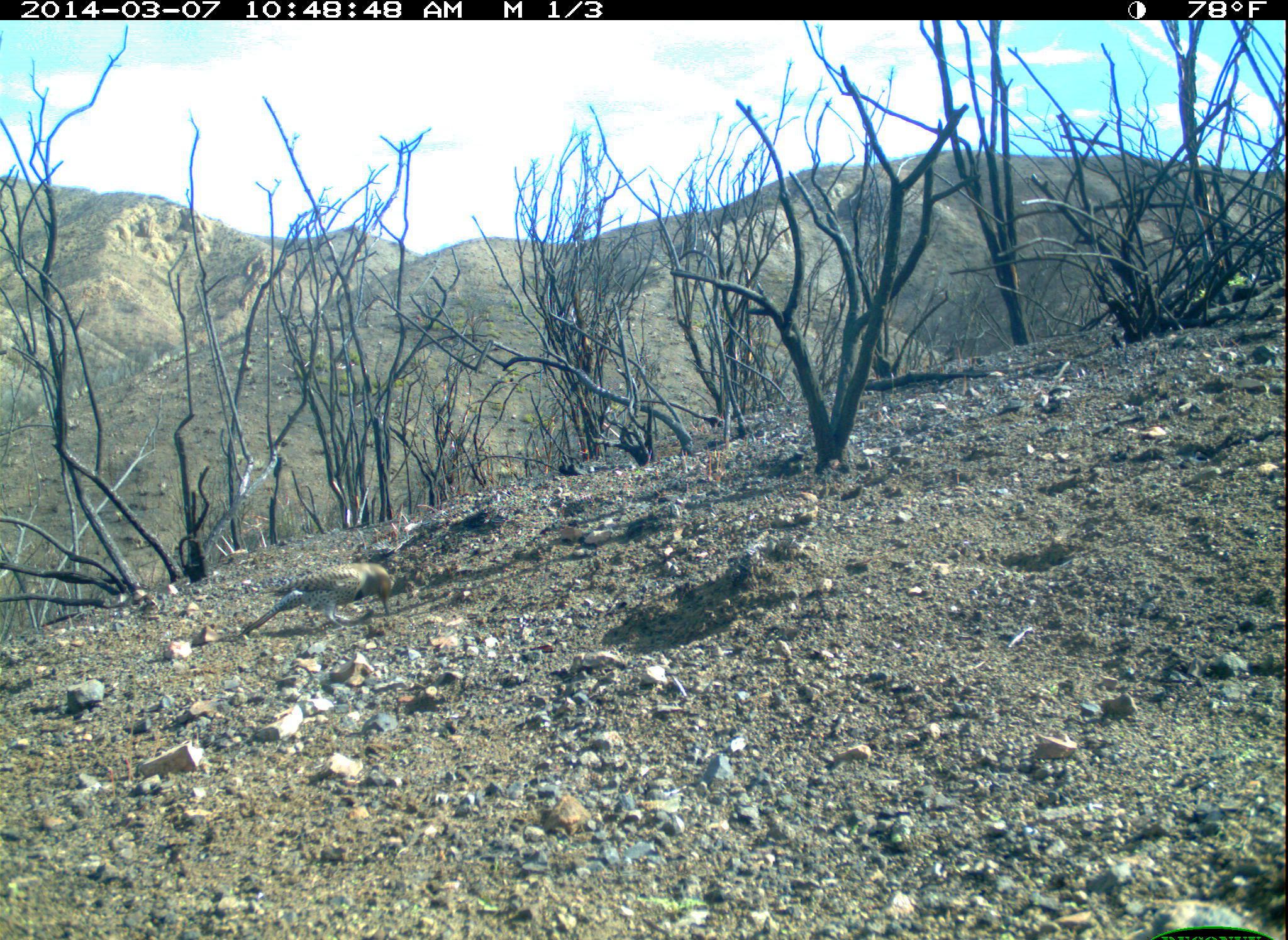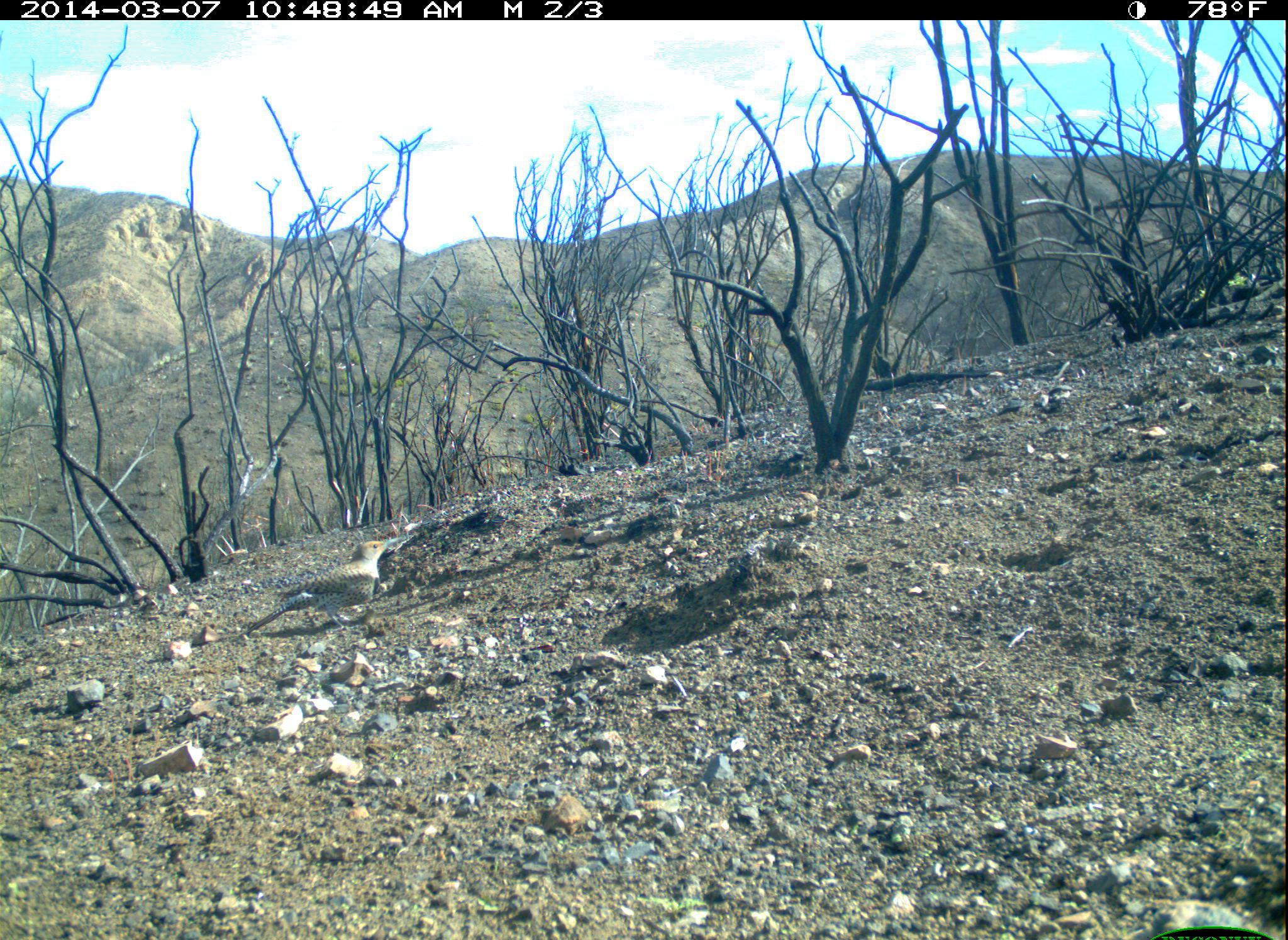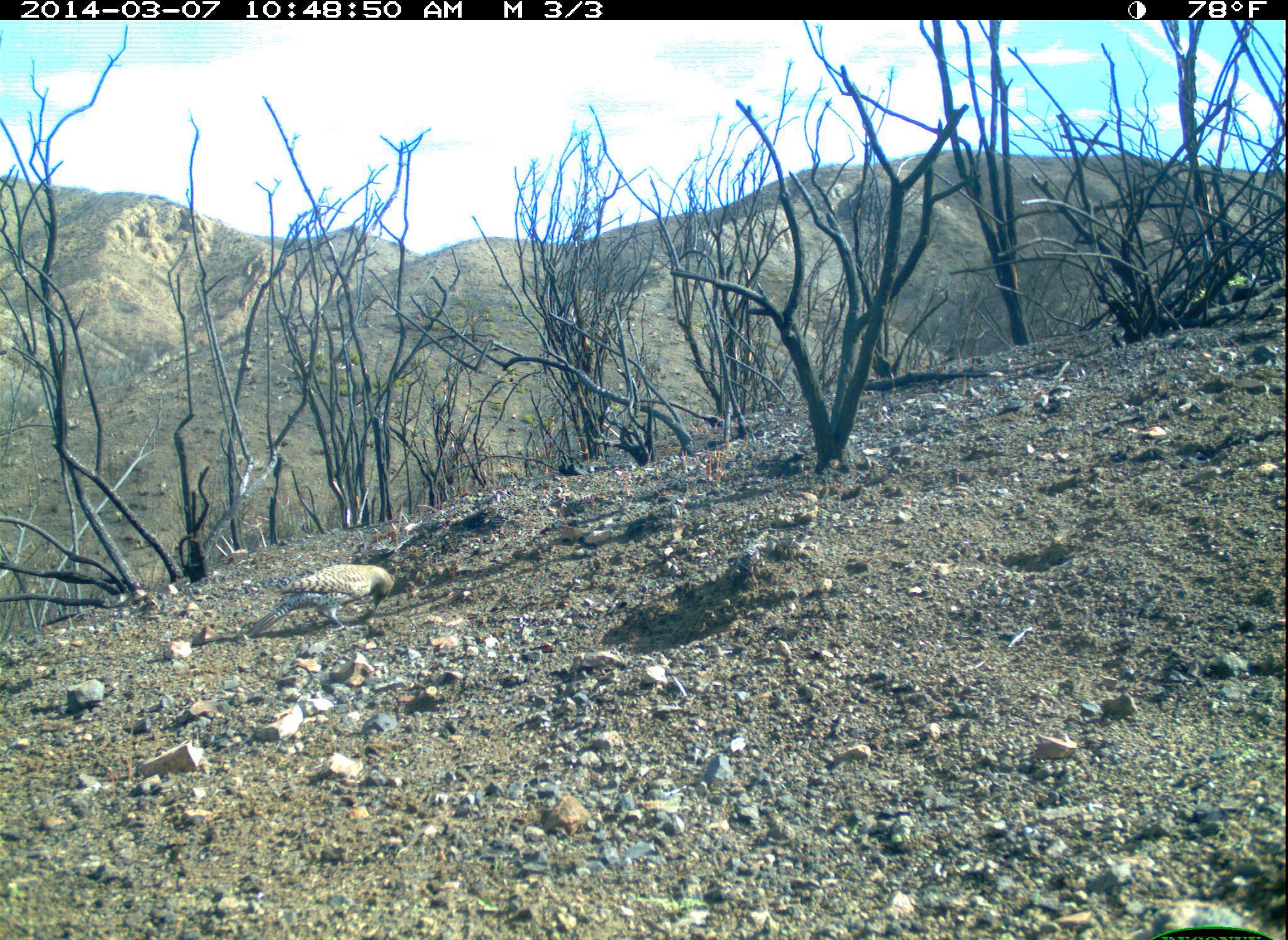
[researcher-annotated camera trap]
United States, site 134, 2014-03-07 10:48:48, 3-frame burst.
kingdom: Animalia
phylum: Chordata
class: Aves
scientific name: Aves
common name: bird